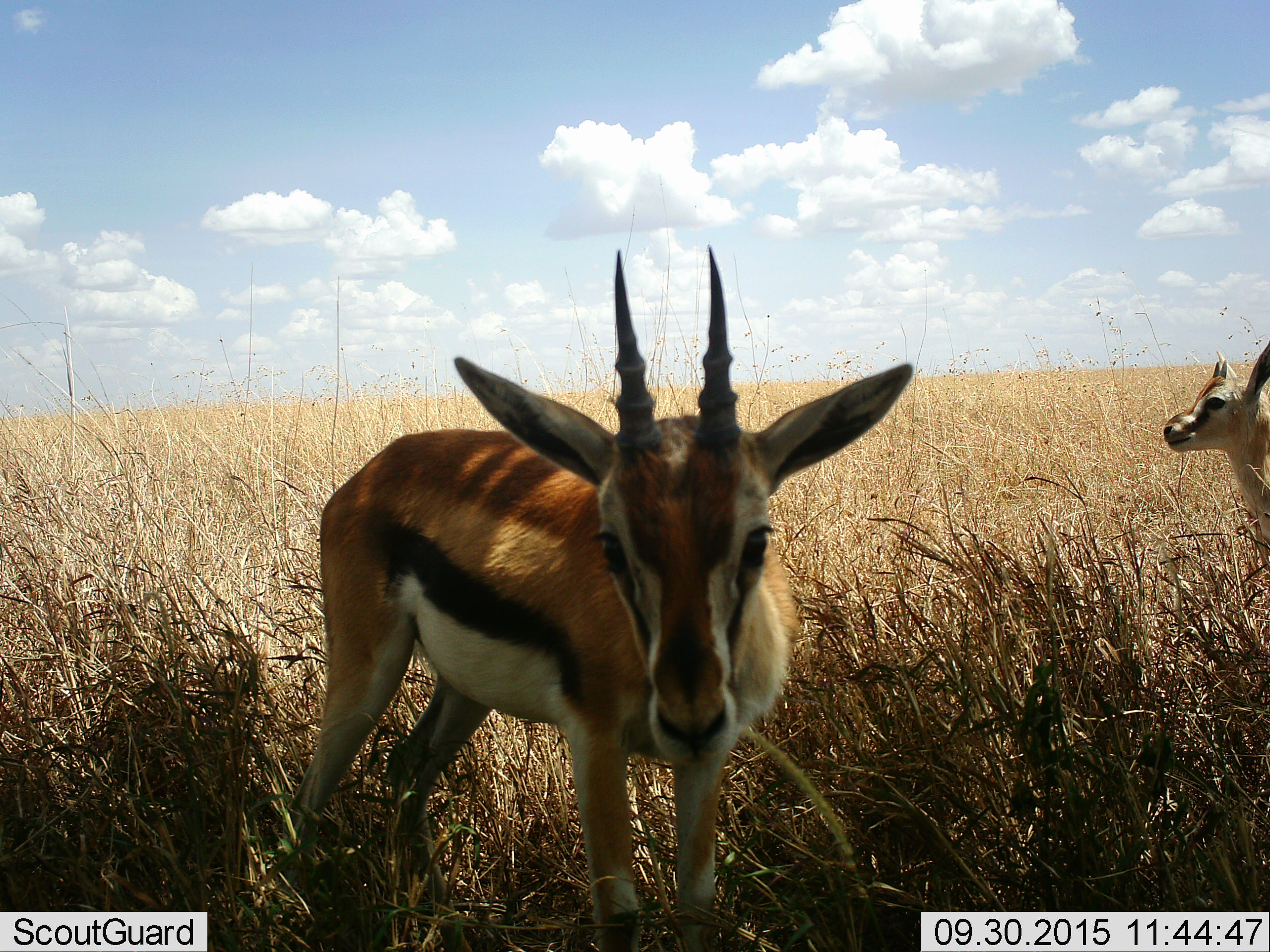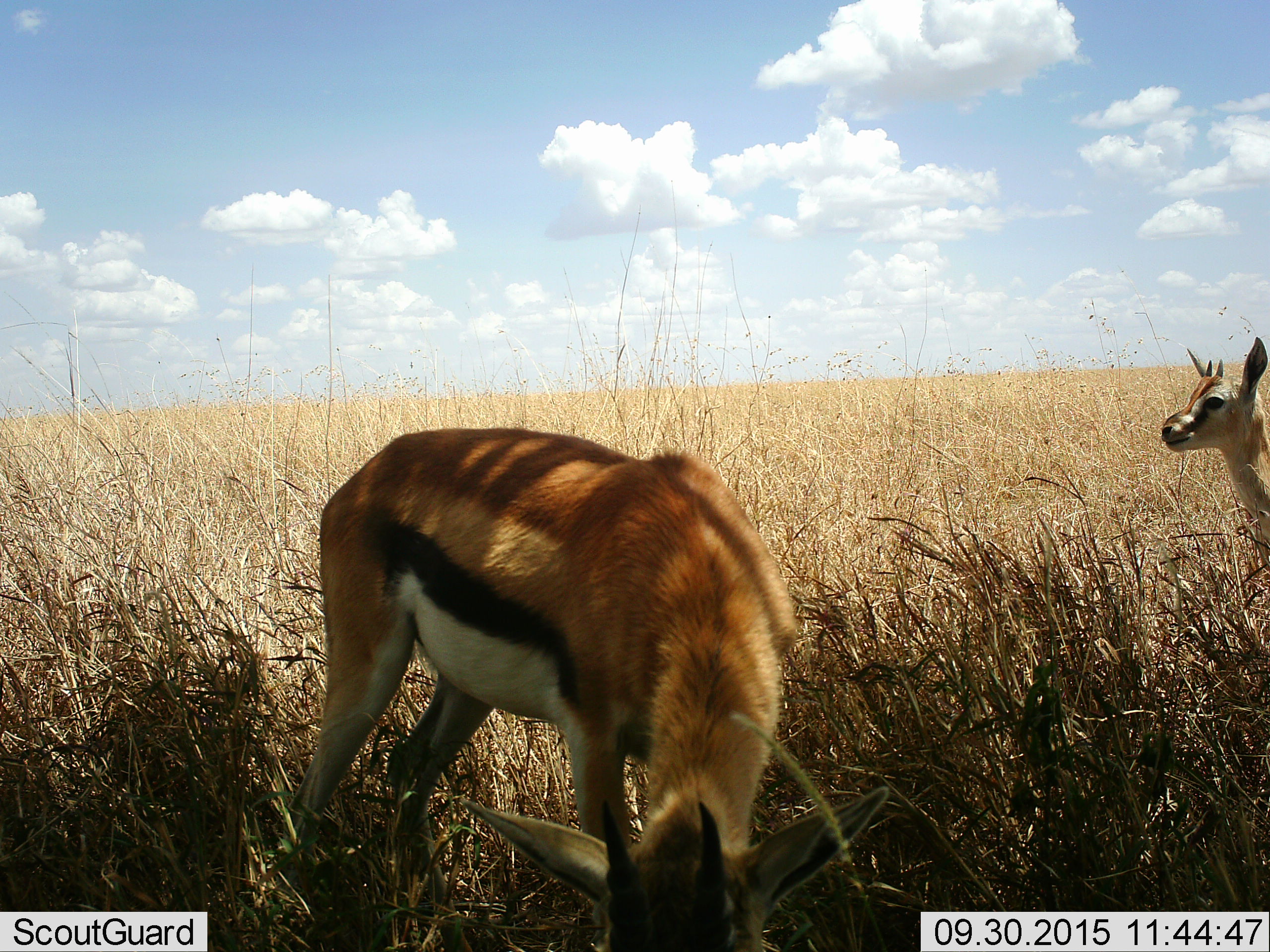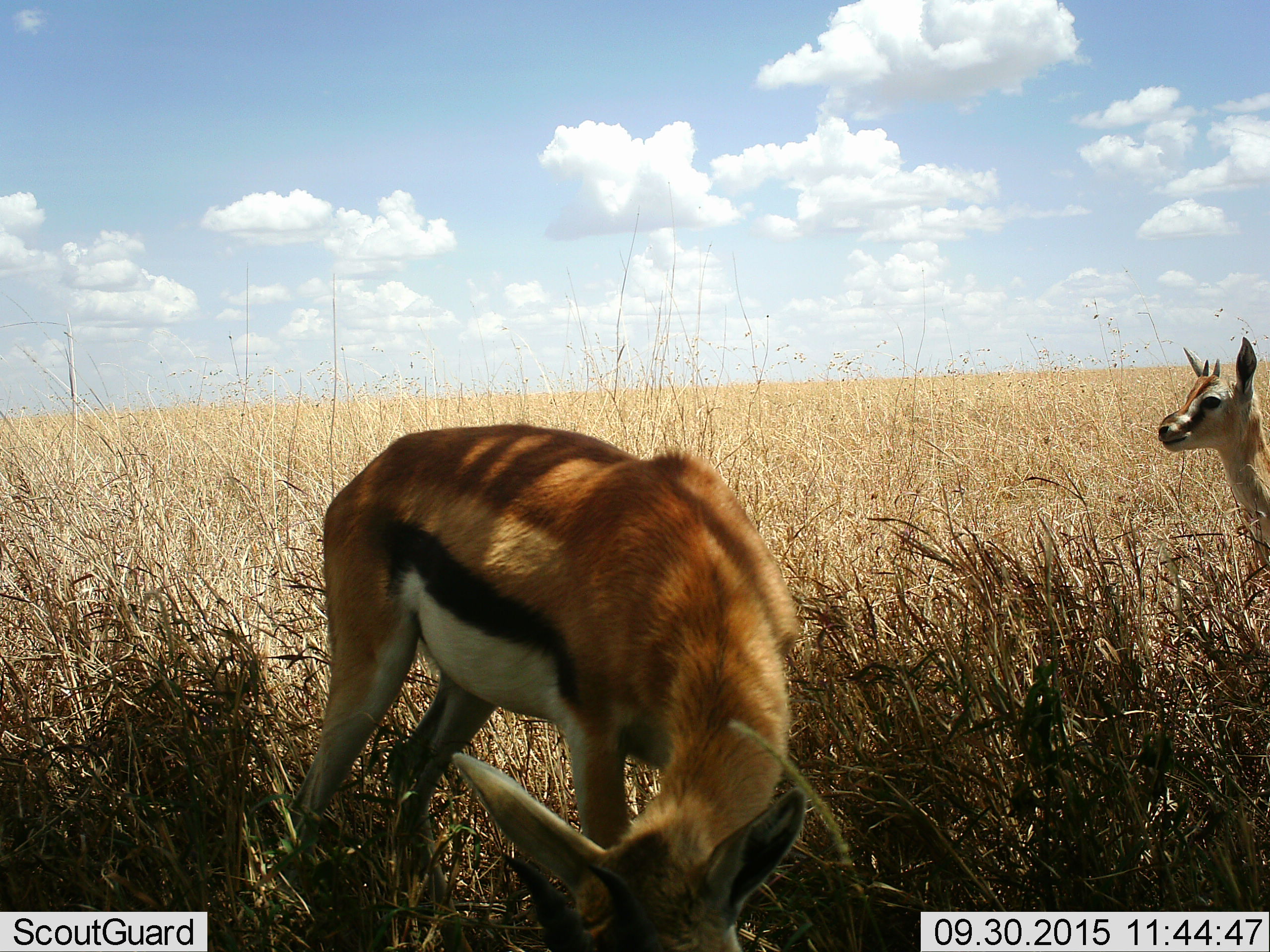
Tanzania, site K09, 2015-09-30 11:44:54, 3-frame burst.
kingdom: Animalia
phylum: Chordata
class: Mammalia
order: Artiodactyla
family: Bovidae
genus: Eudorcas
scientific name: Eudorcas thomsonii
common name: thomson's gazelle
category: gazellethomsons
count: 2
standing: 88%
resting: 0%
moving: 12%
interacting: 0%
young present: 12%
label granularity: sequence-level